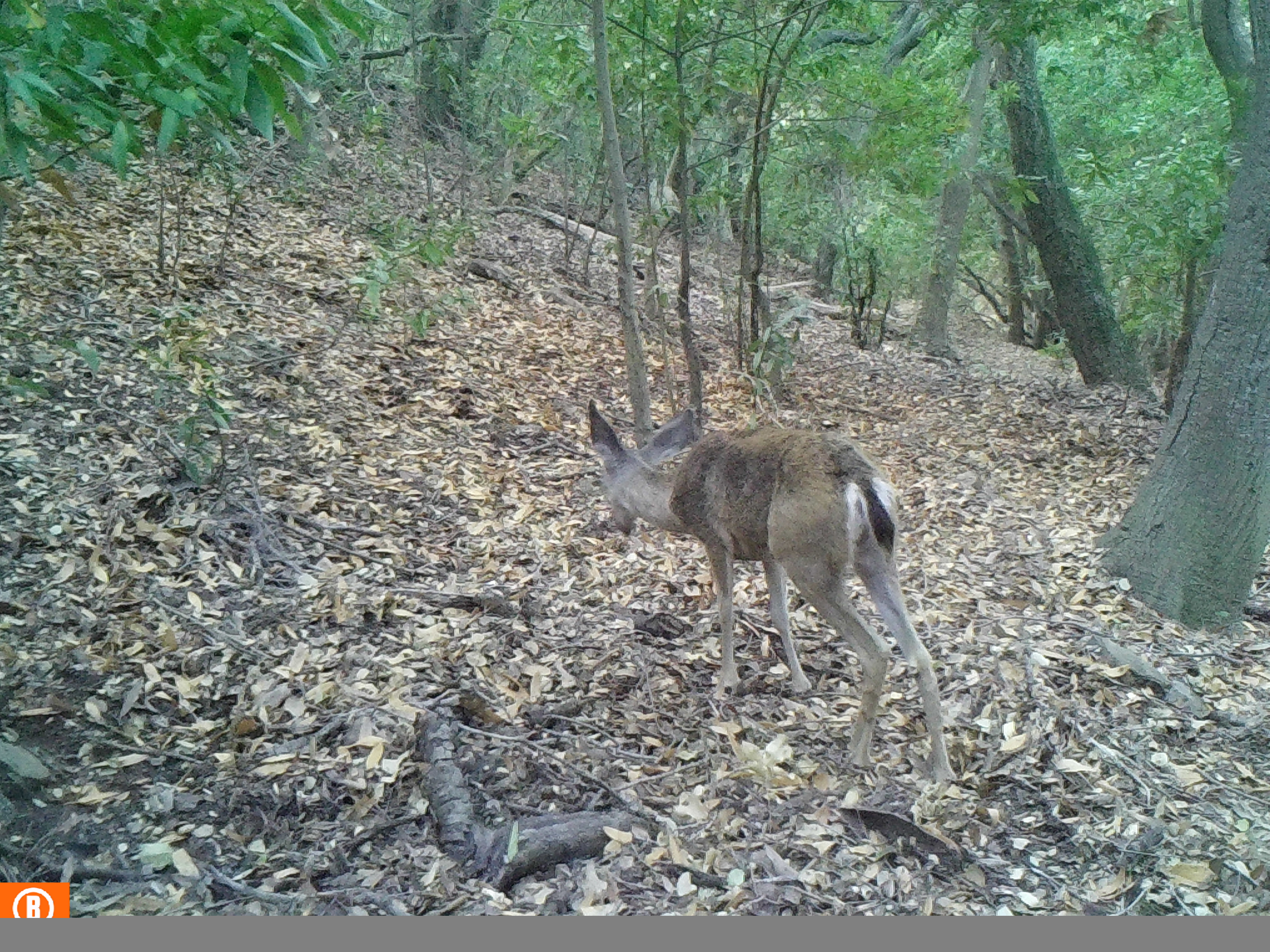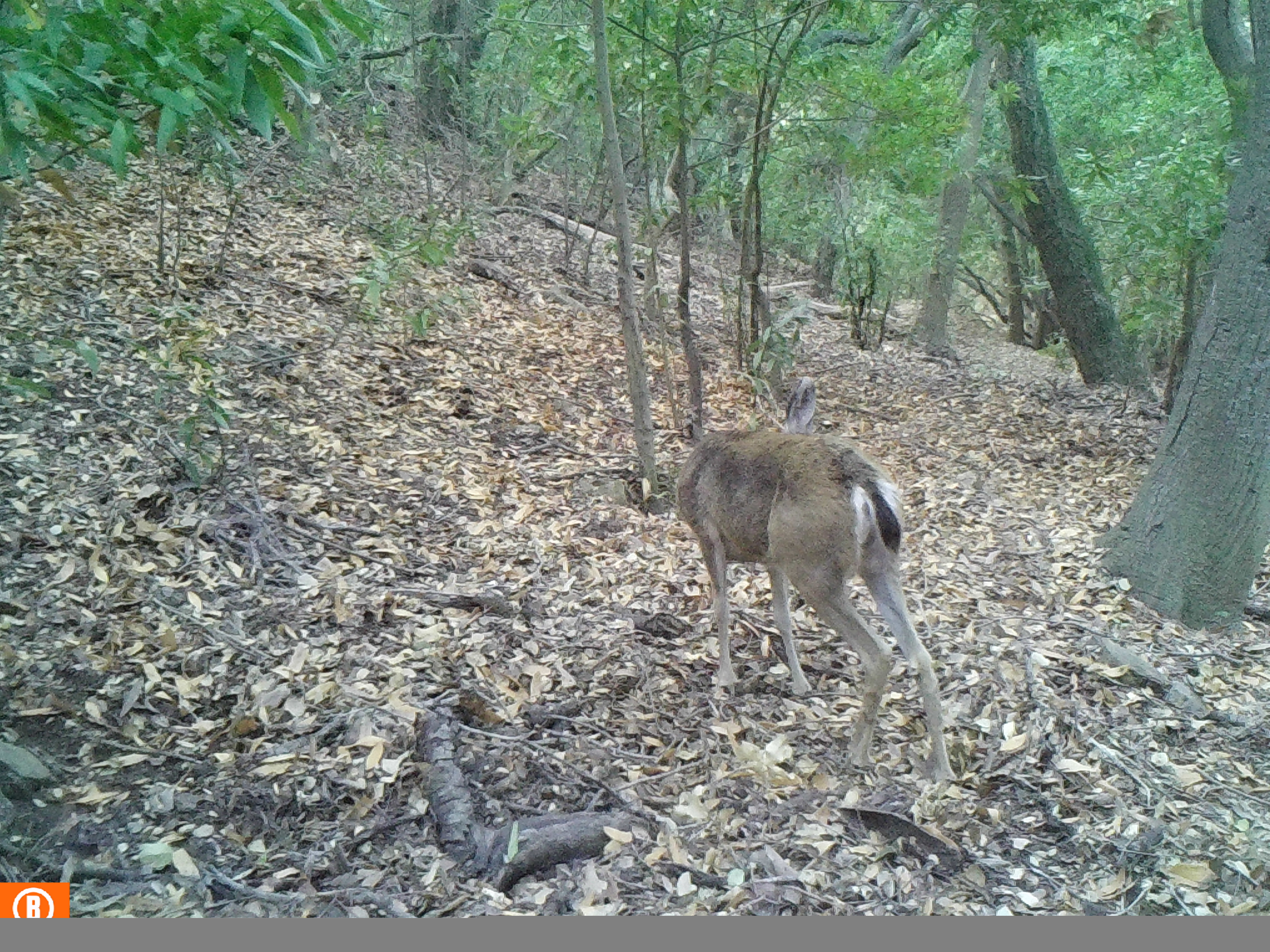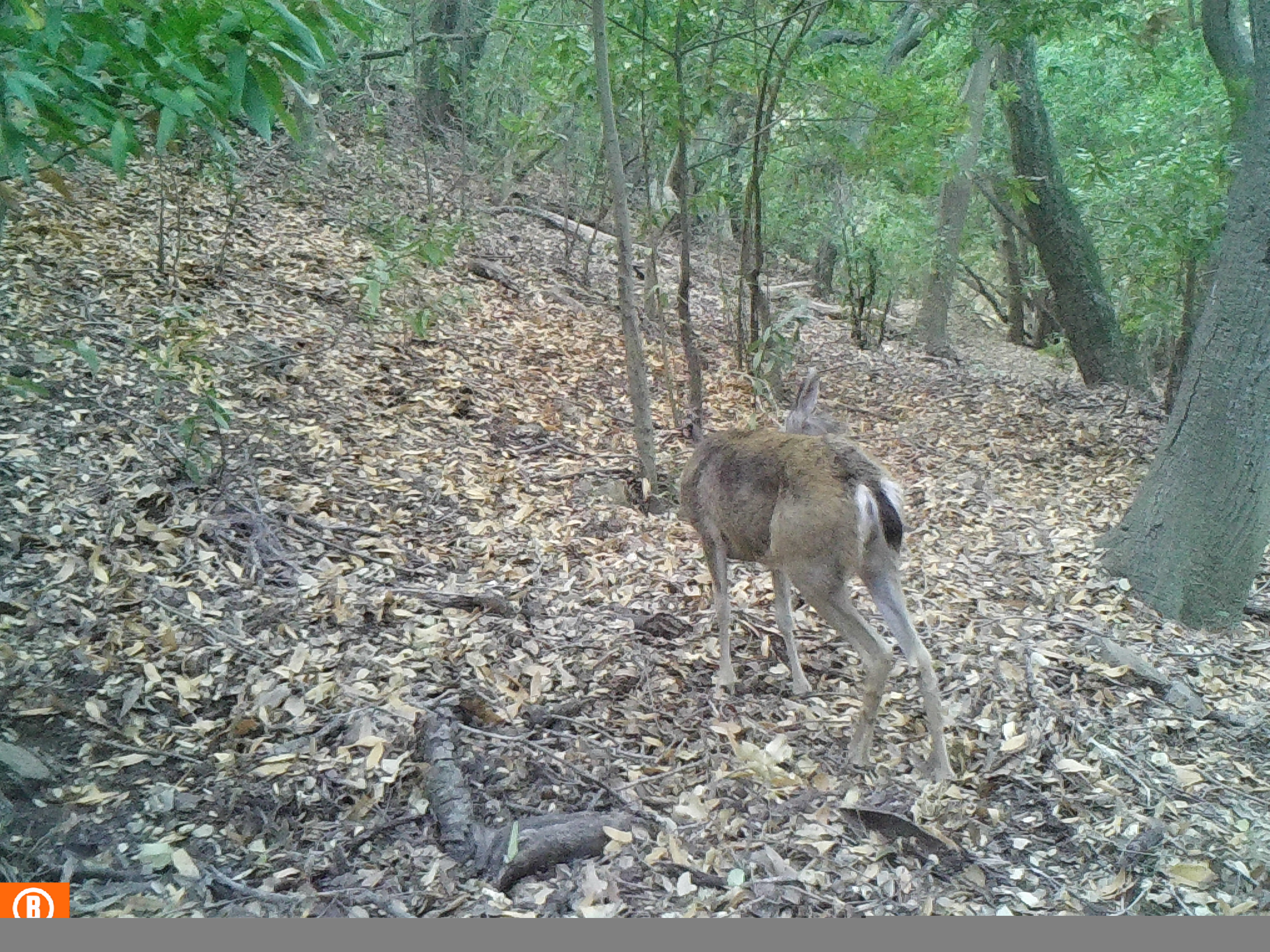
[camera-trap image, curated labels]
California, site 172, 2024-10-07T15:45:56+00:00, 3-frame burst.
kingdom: Animalia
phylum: Chordata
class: Mammalia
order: Artiodactyla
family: Cervidae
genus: Odocoileus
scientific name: Odocoileus hemionus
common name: mule deer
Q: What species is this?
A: Mule deer (Odocoileus hemionus).